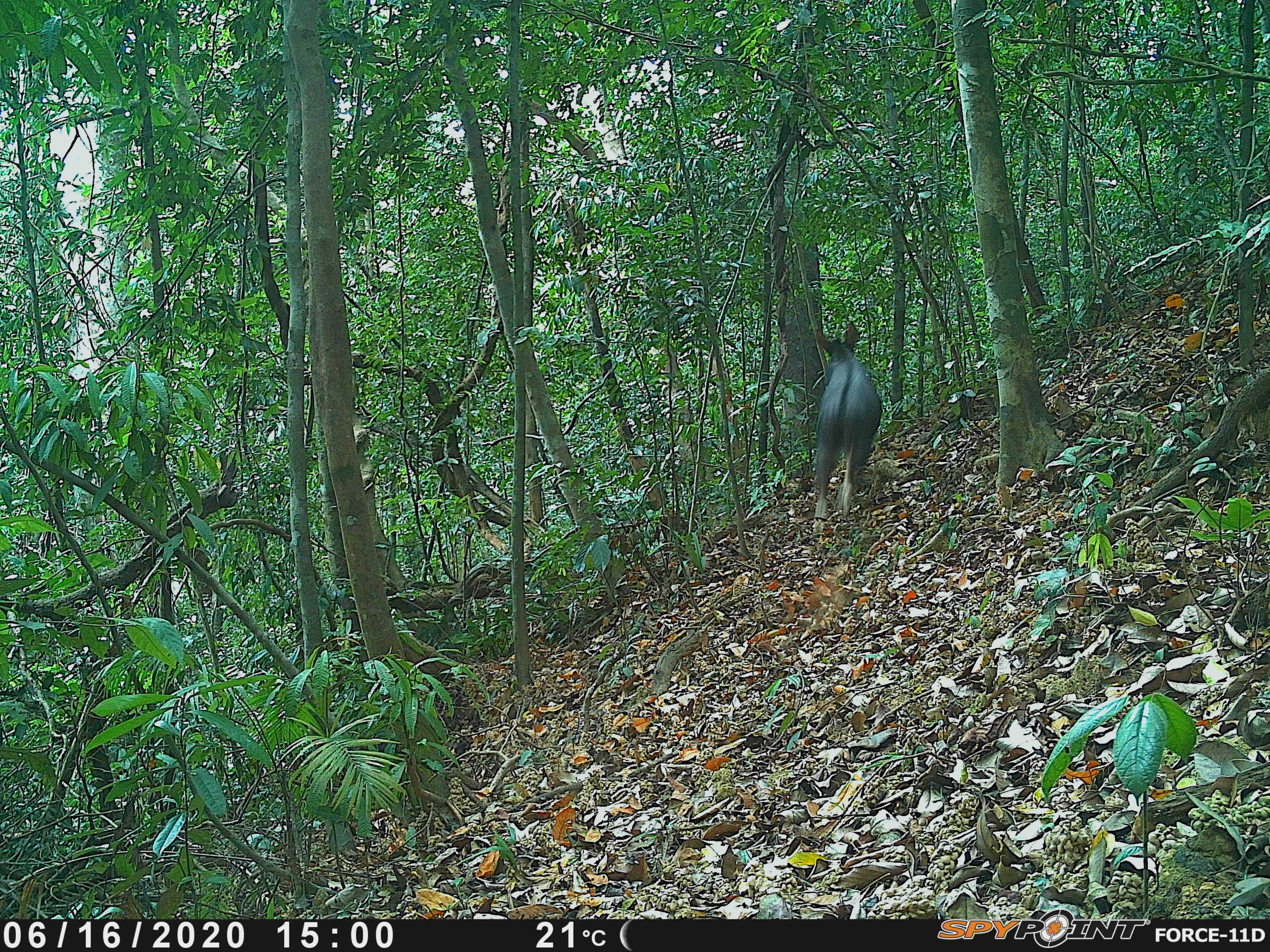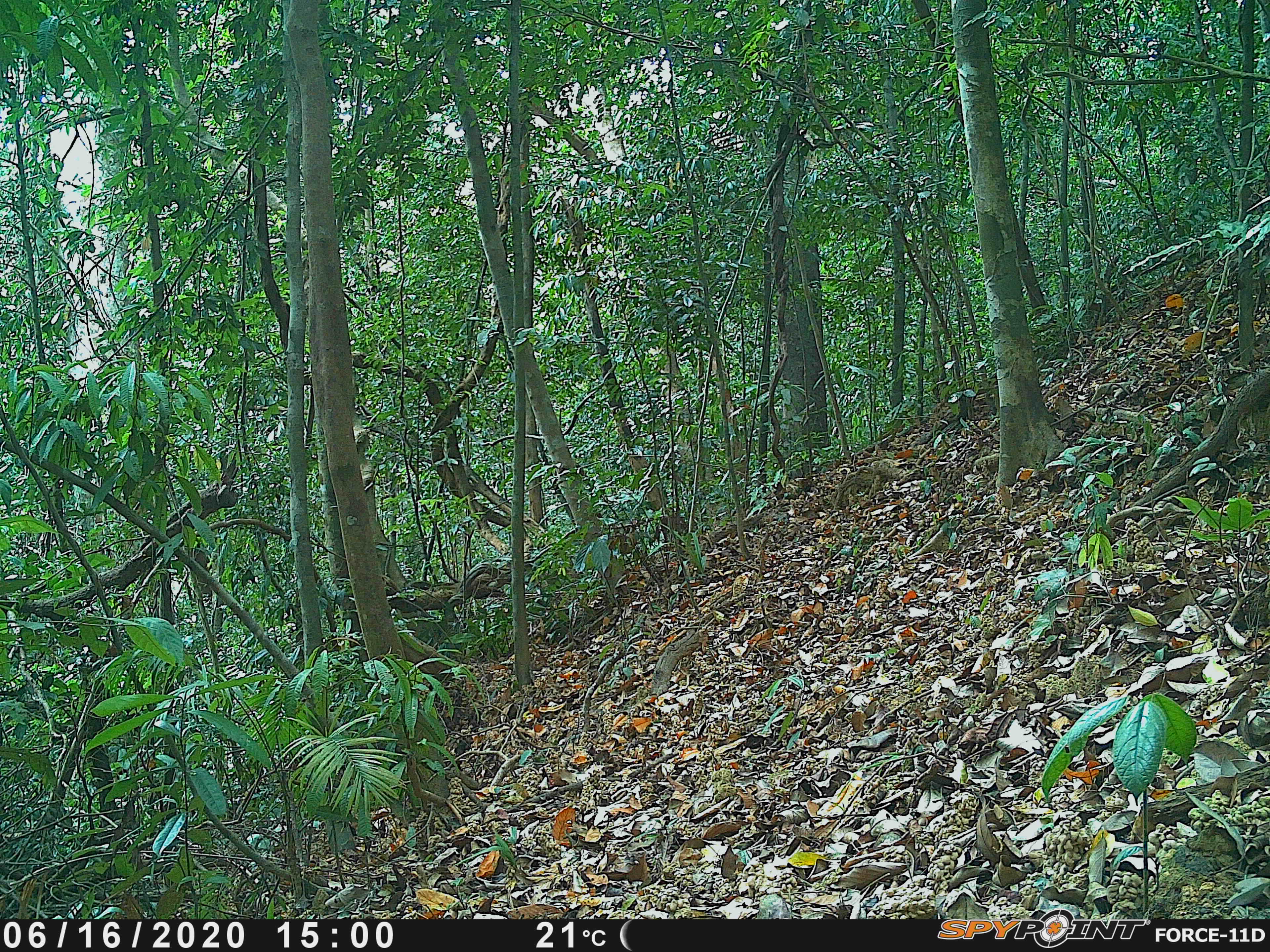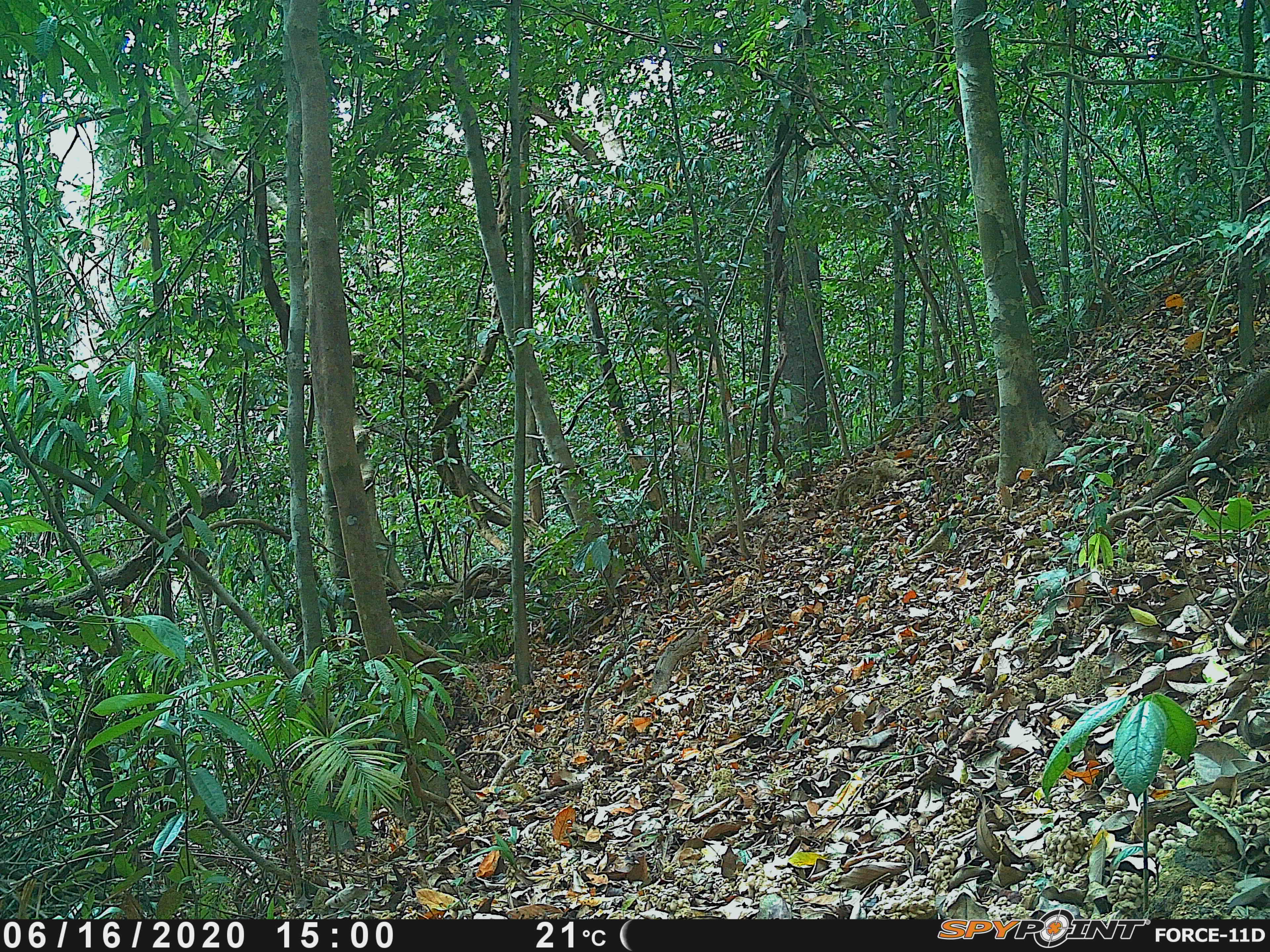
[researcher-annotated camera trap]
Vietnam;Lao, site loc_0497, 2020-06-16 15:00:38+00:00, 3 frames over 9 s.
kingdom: Animalia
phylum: Chordata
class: Mammalia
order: Artiodactyla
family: Bovidae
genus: Capricornis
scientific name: Capricornis sumatraensis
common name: chinese serow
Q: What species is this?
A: Chinese serow (Capricornis sumatraensis).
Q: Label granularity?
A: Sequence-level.